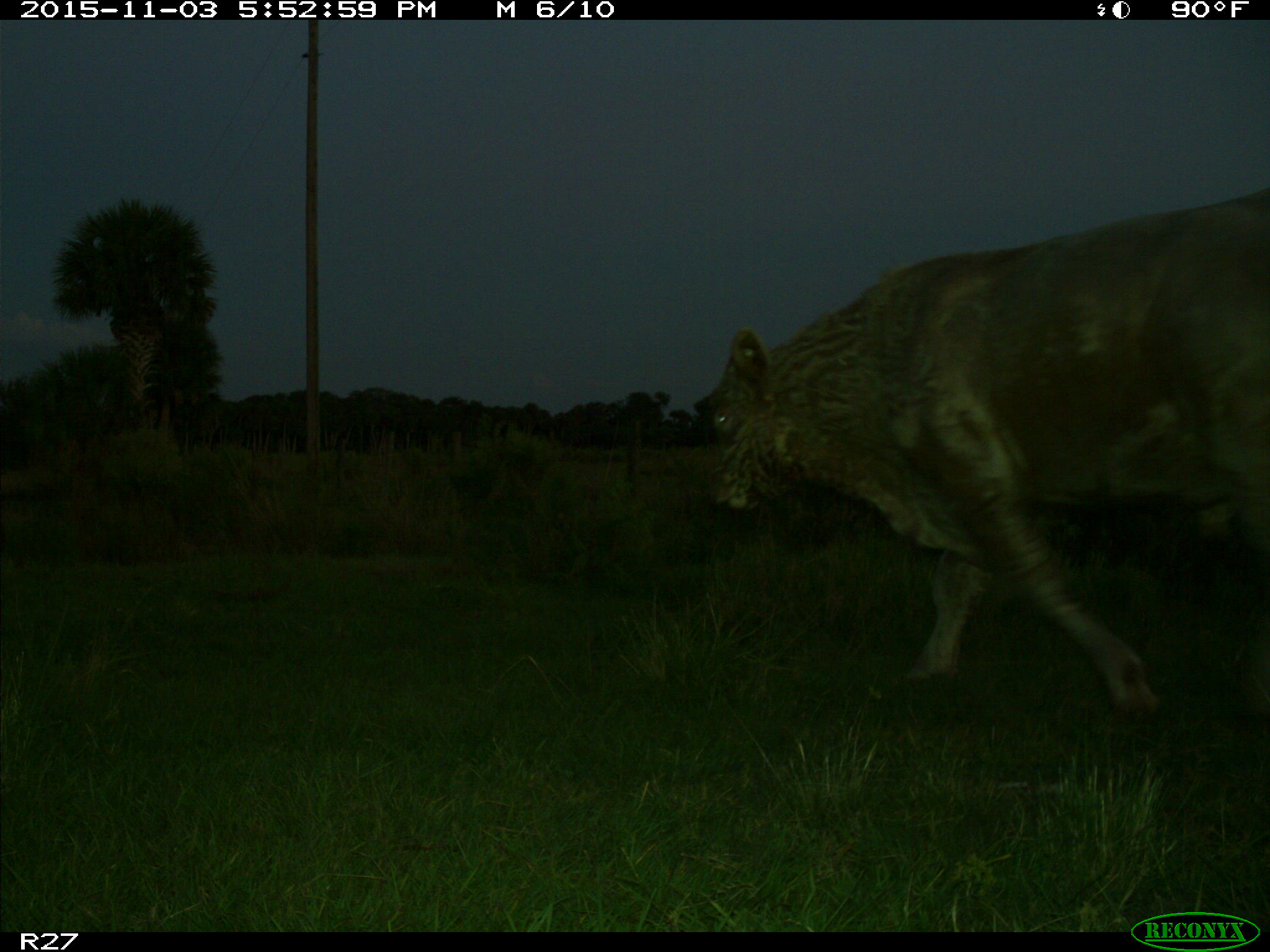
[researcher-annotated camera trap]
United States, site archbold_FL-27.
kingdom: Animalia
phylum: Chordata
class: Mammalia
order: Artiodactyla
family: Bovidae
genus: Bos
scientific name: Bos taurus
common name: domestic cow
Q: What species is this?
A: Bos taurus (domestic cow).